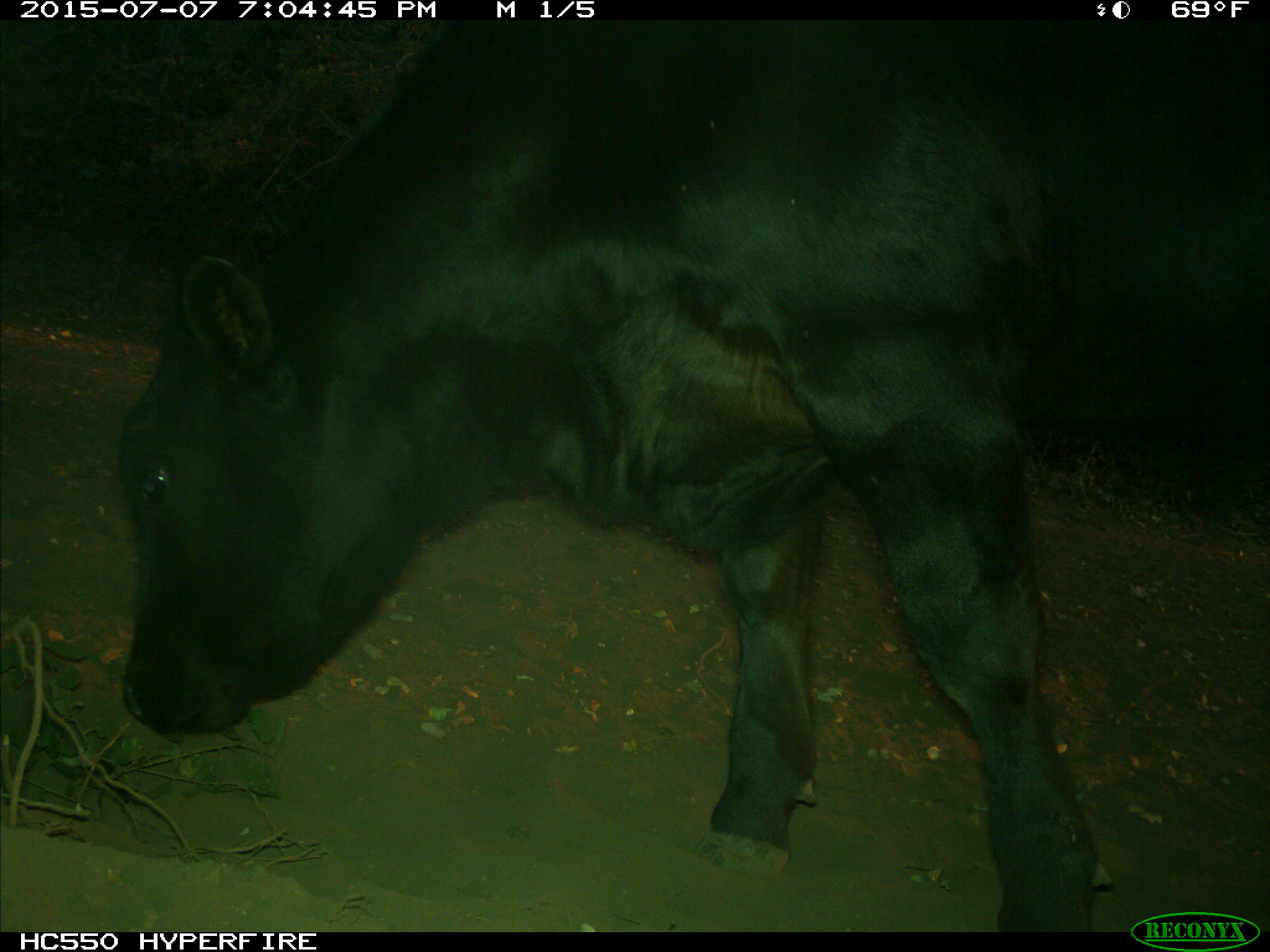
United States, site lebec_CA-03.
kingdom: Animalia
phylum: Chordata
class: Mammalia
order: Artiodactyla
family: Bovidae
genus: Bos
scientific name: Bos taurus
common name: domestic cow